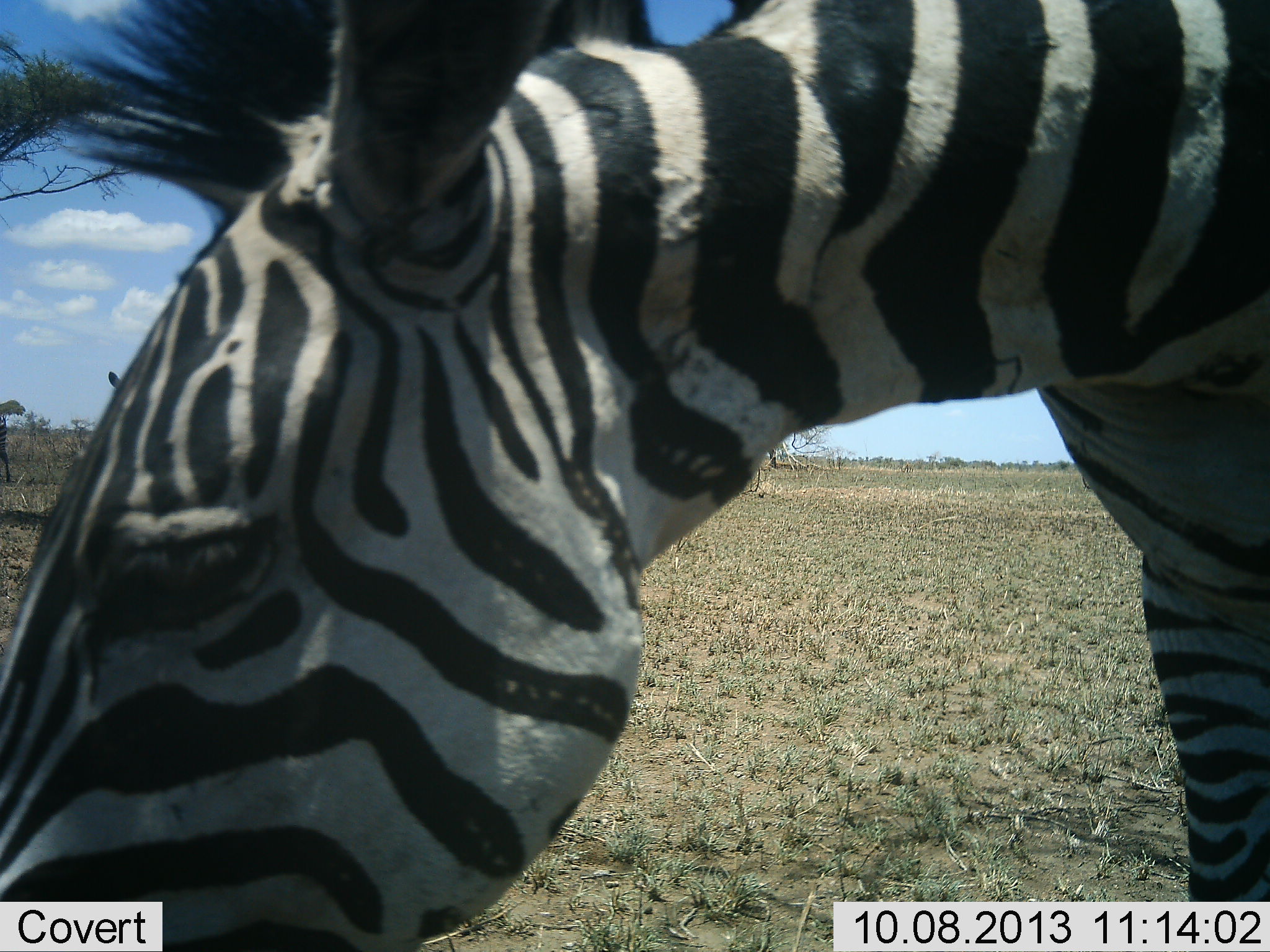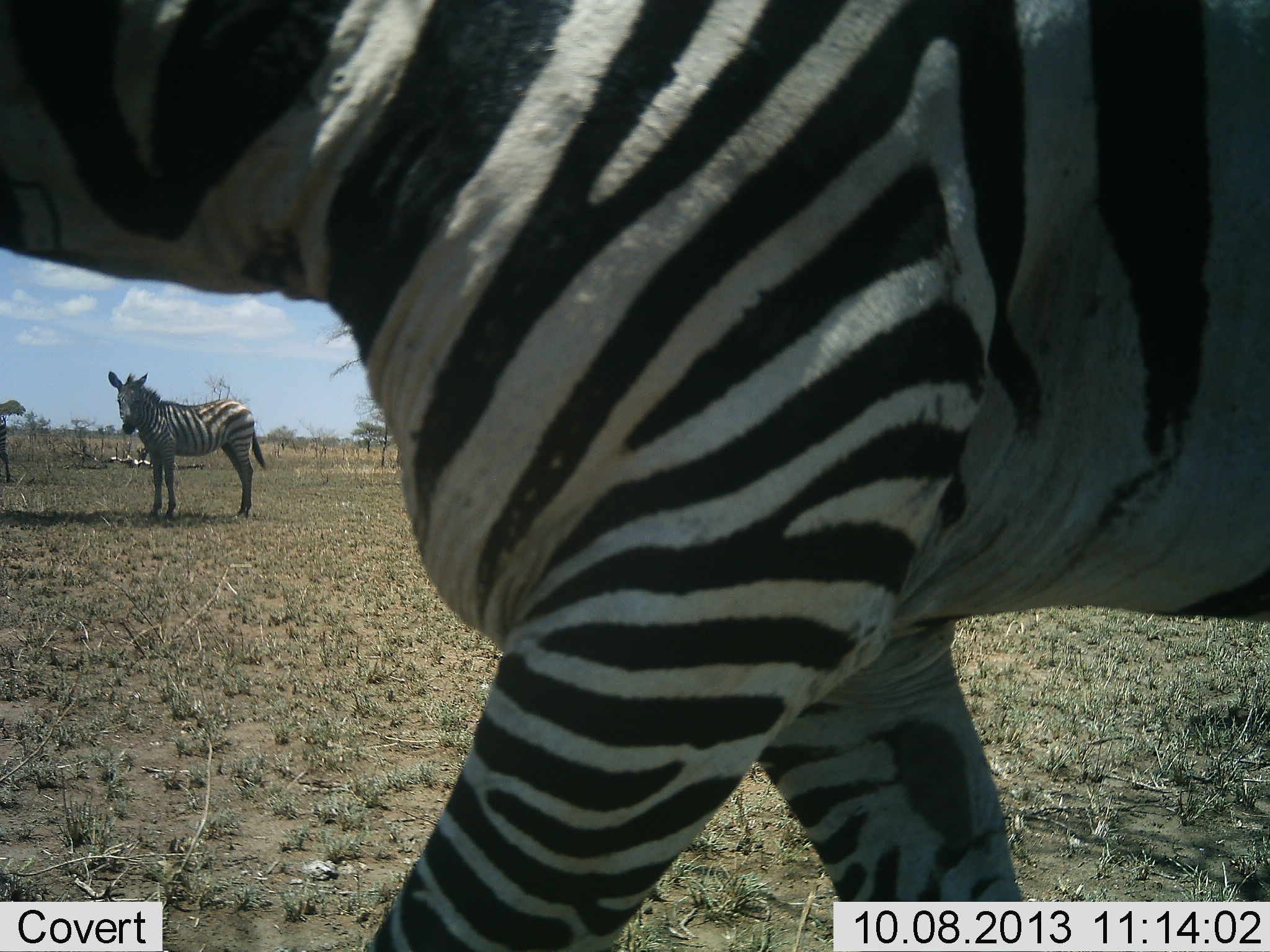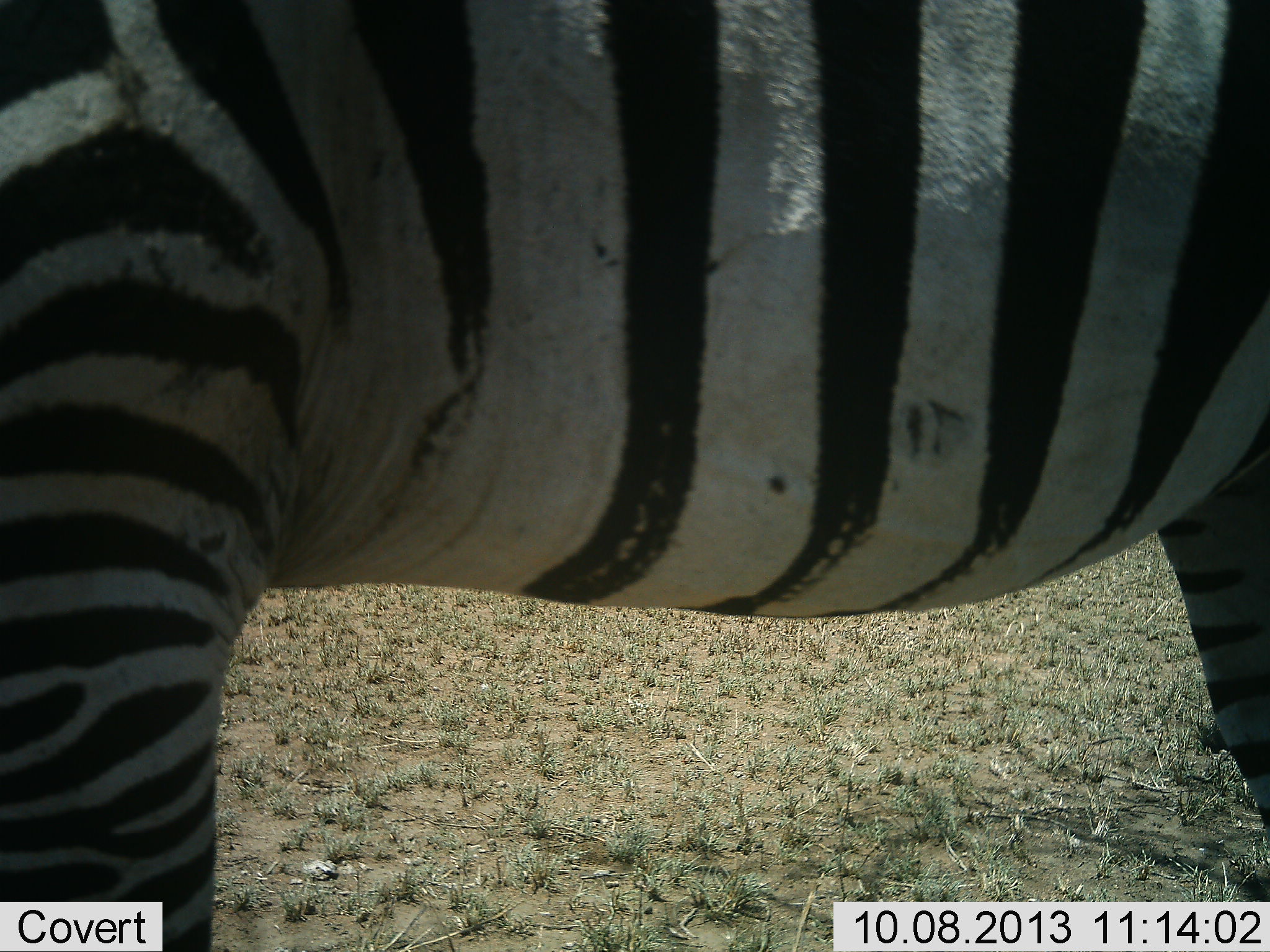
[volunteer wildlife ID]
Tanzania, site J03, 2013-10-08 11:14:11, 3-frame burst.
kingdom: Animalia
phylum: Chordata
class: Mammalia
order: Perissodactyla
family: Equidae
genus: Equus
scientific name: Equus quagga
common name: plains zebra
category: zebra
Zebra (plains zebra) (Equus quagga), count 2. Behavior (volunteer vote fractions): standing 65%, resting 4%, moving 92%, interacting 8%. Young present (vote fraction): 8%. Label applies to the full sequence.